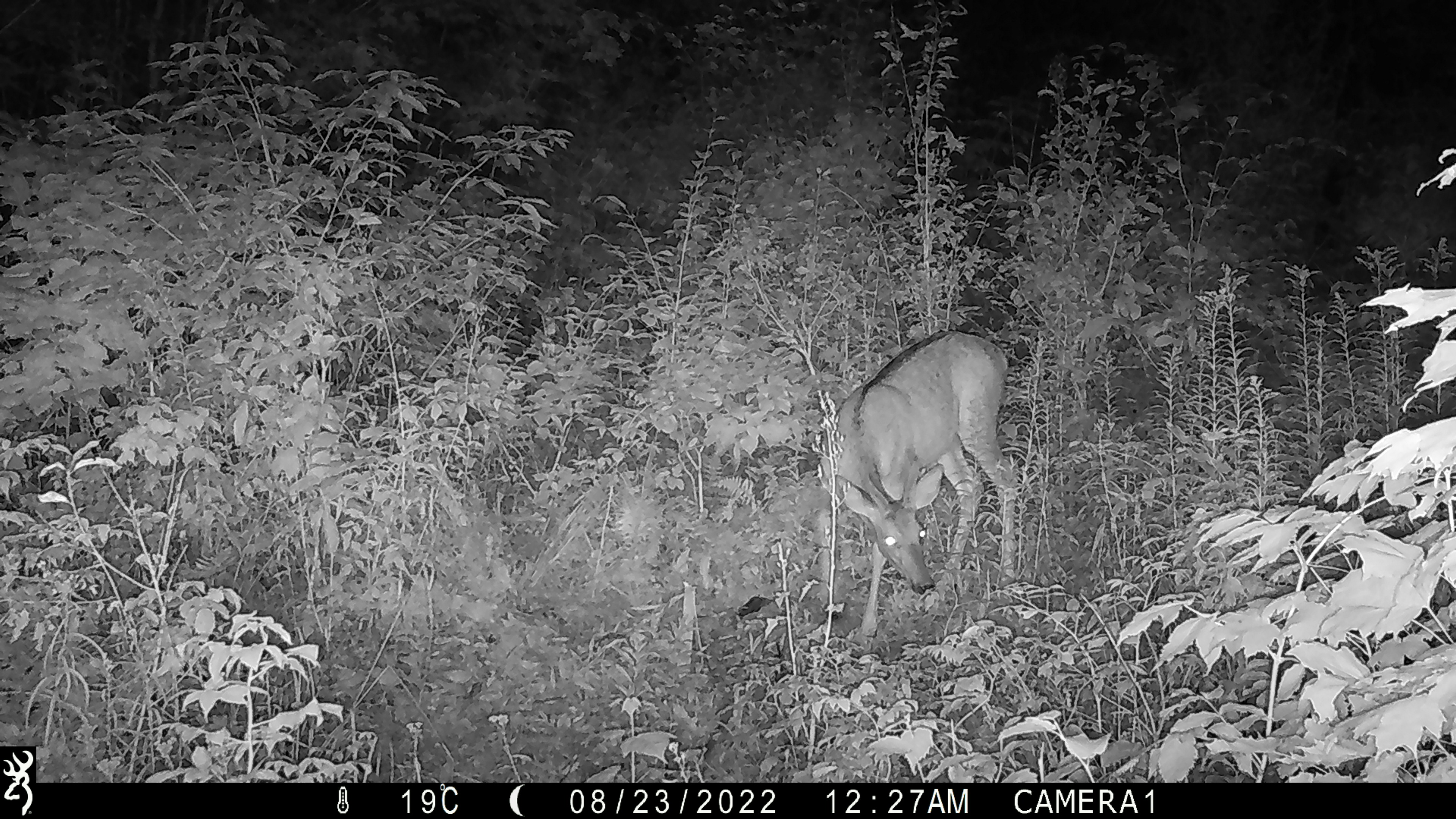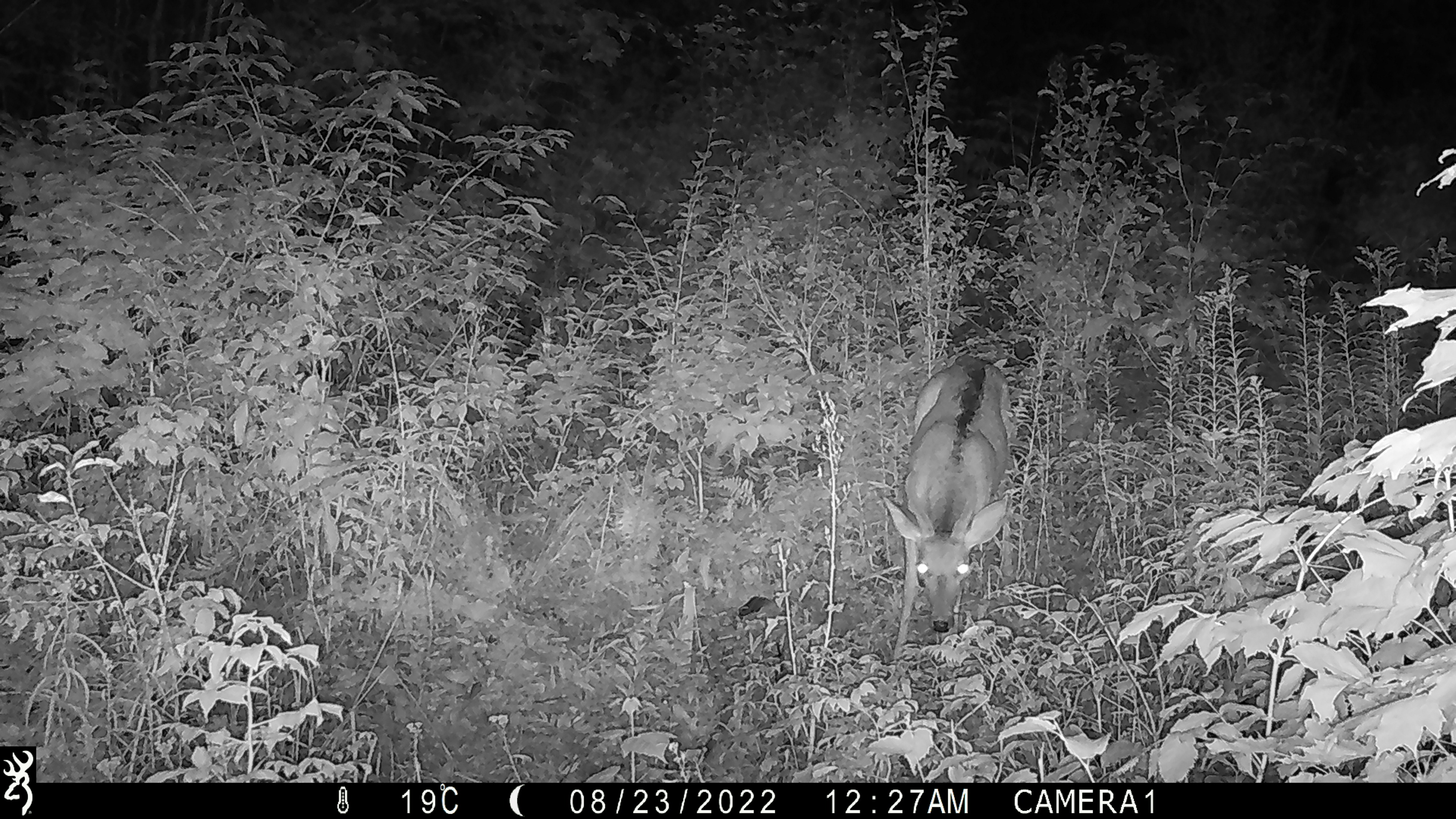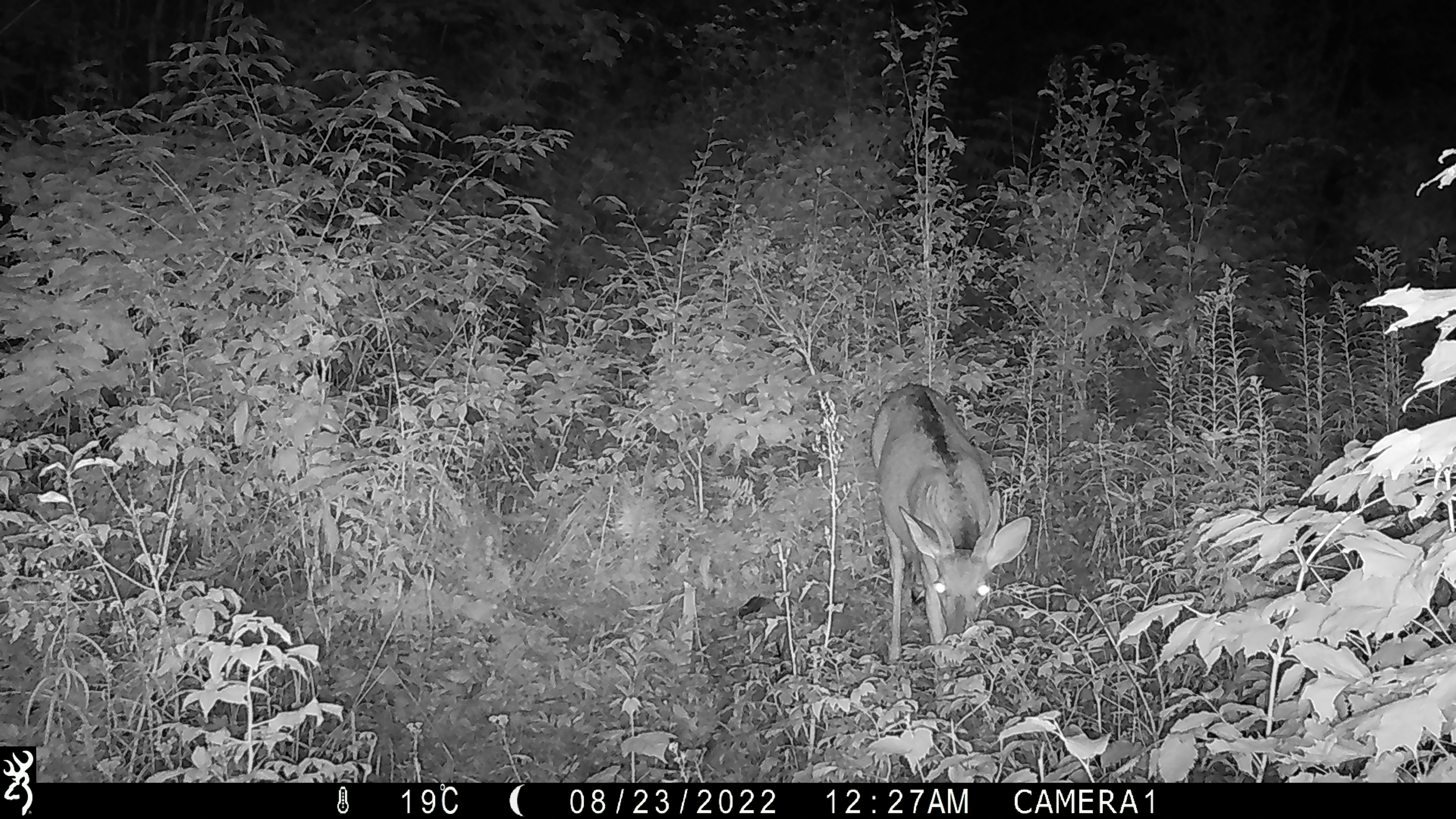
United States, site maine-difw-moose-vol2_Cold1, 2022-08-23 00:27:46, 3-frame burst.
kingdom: Animalia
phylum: Chordata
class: Mammalia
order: Artiodactyla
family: Cervidae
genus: Odocoileus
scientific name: Odocoileus virginianus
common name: white-tailed deer